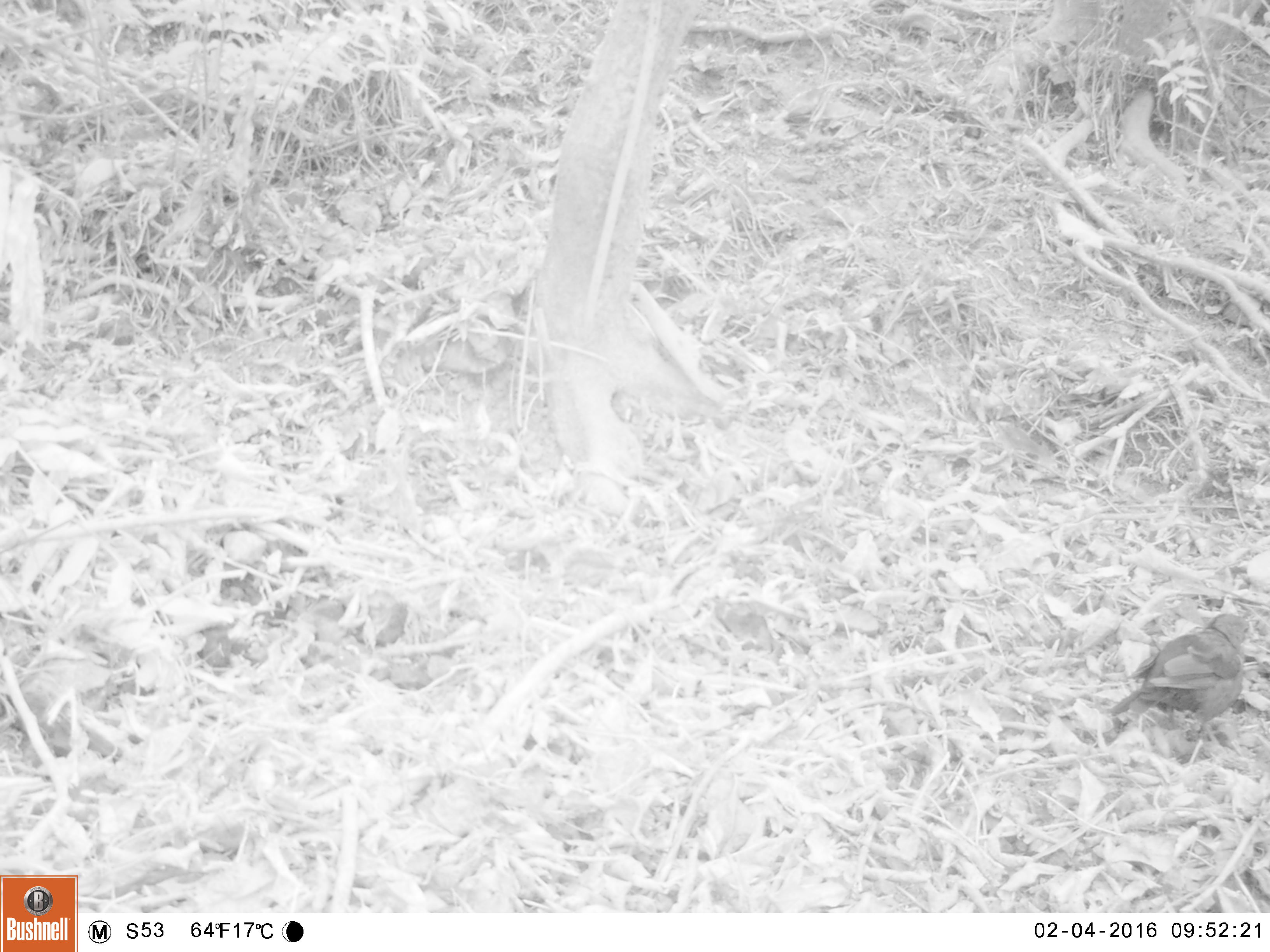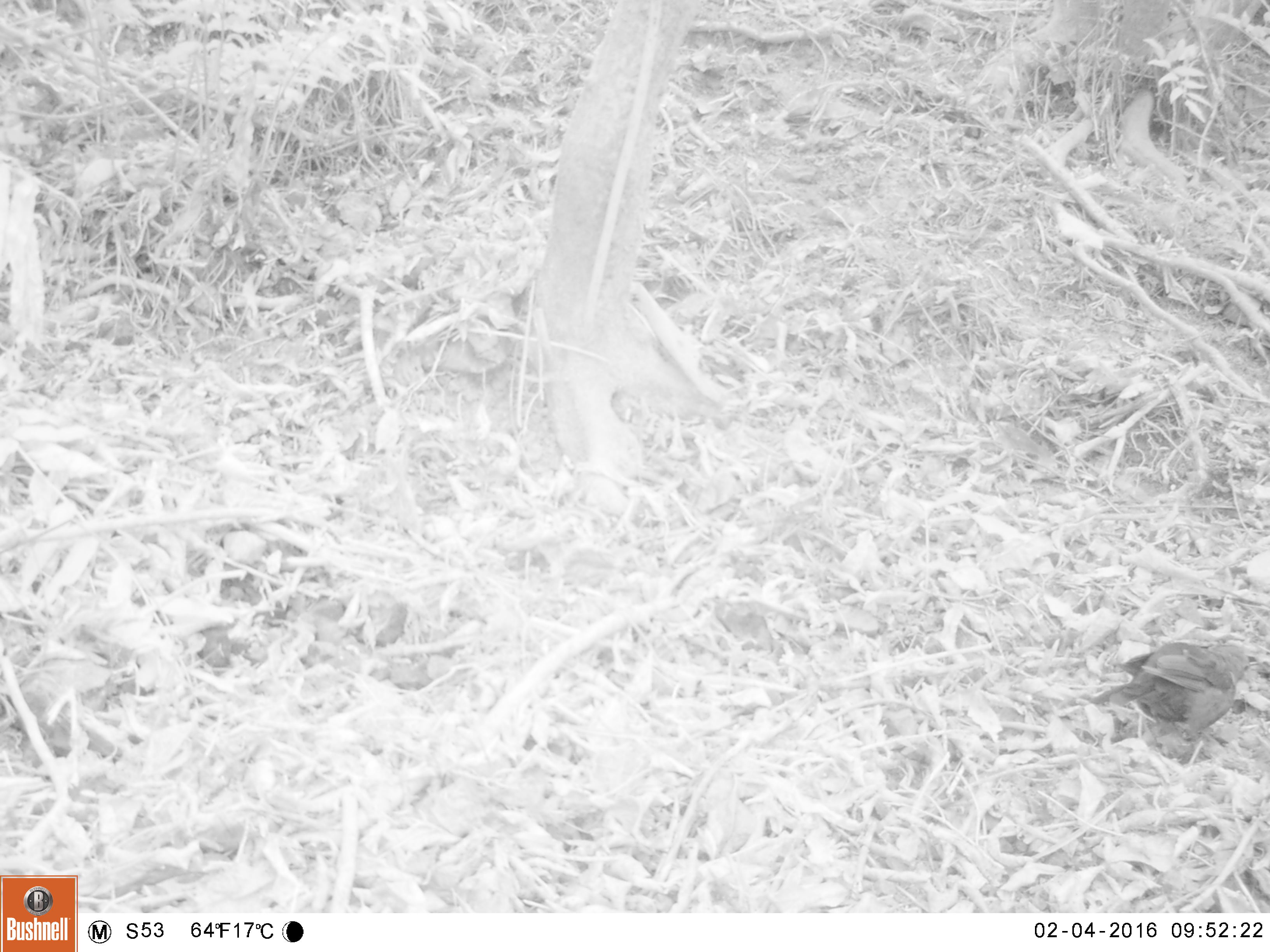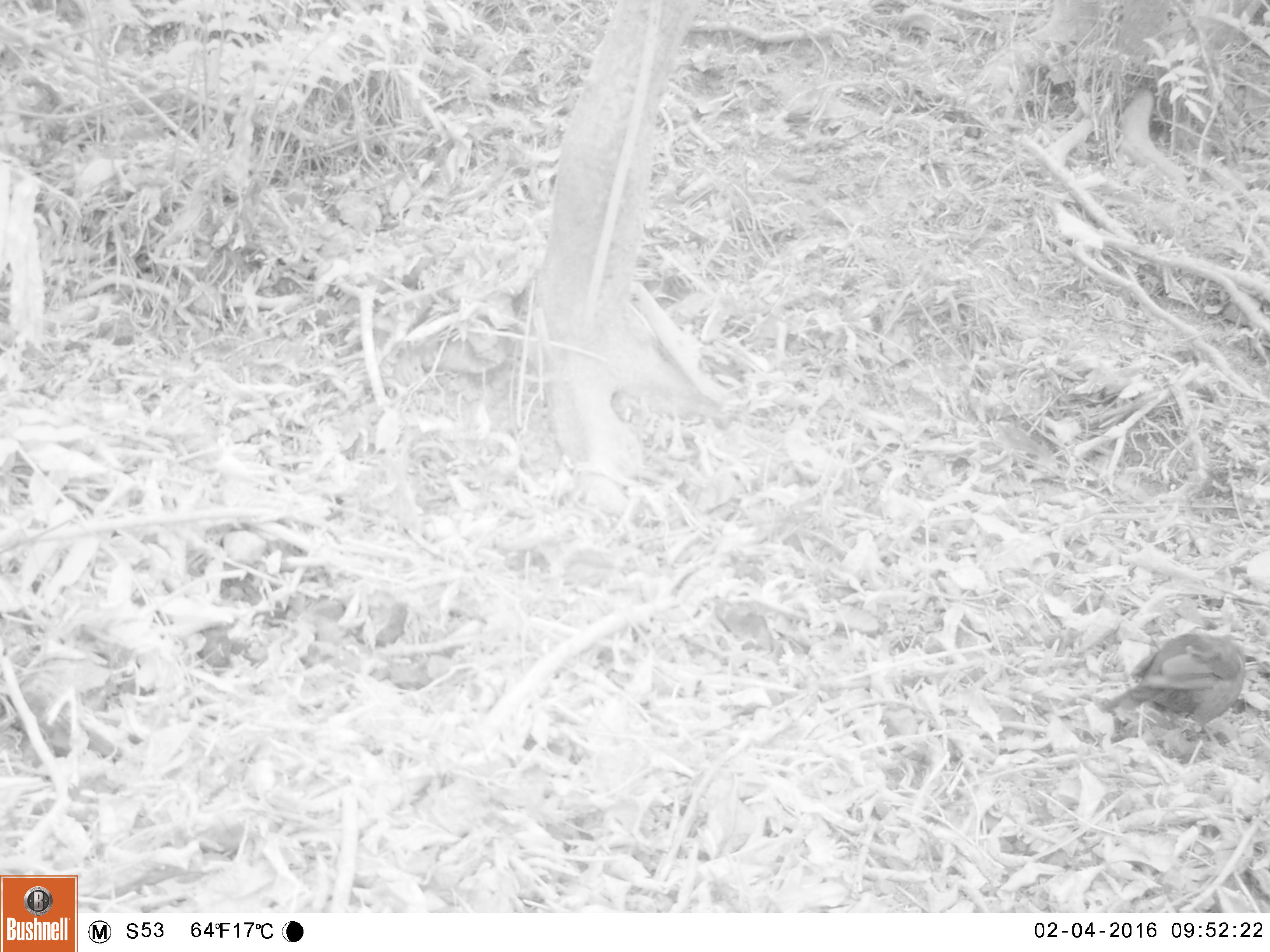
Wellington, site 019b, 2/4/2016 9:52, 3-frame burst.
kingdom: Animalia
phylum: Chordata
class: Aves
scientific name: Aves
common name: bird